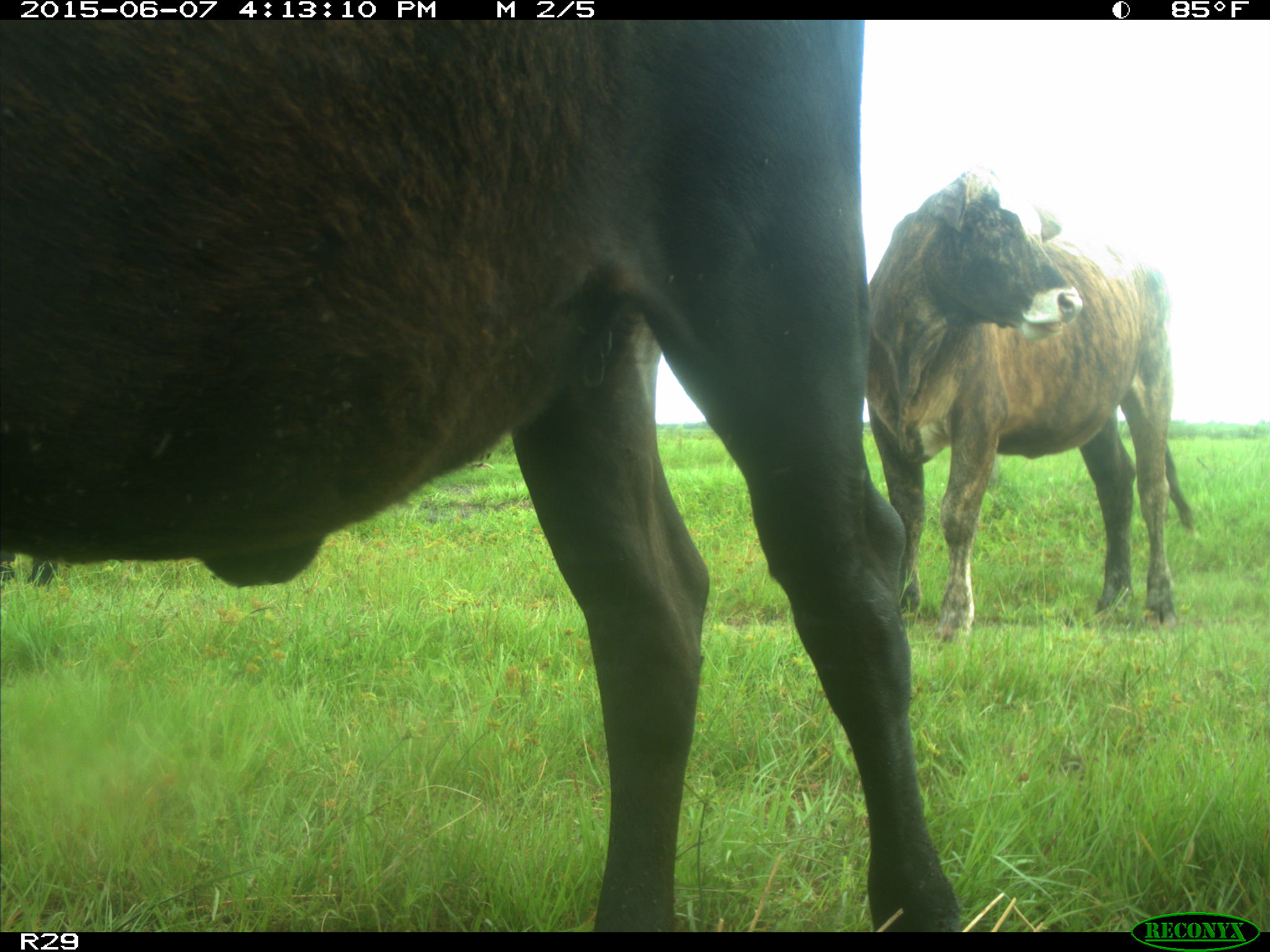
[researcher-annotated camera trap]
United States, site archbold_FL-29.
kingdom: Animalia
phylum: Chordata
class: Mammalia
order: Artiodactyla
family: Bovidae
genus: Bos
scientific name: Bos taurus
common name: domestic cow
Bos taurus (domestic cow).